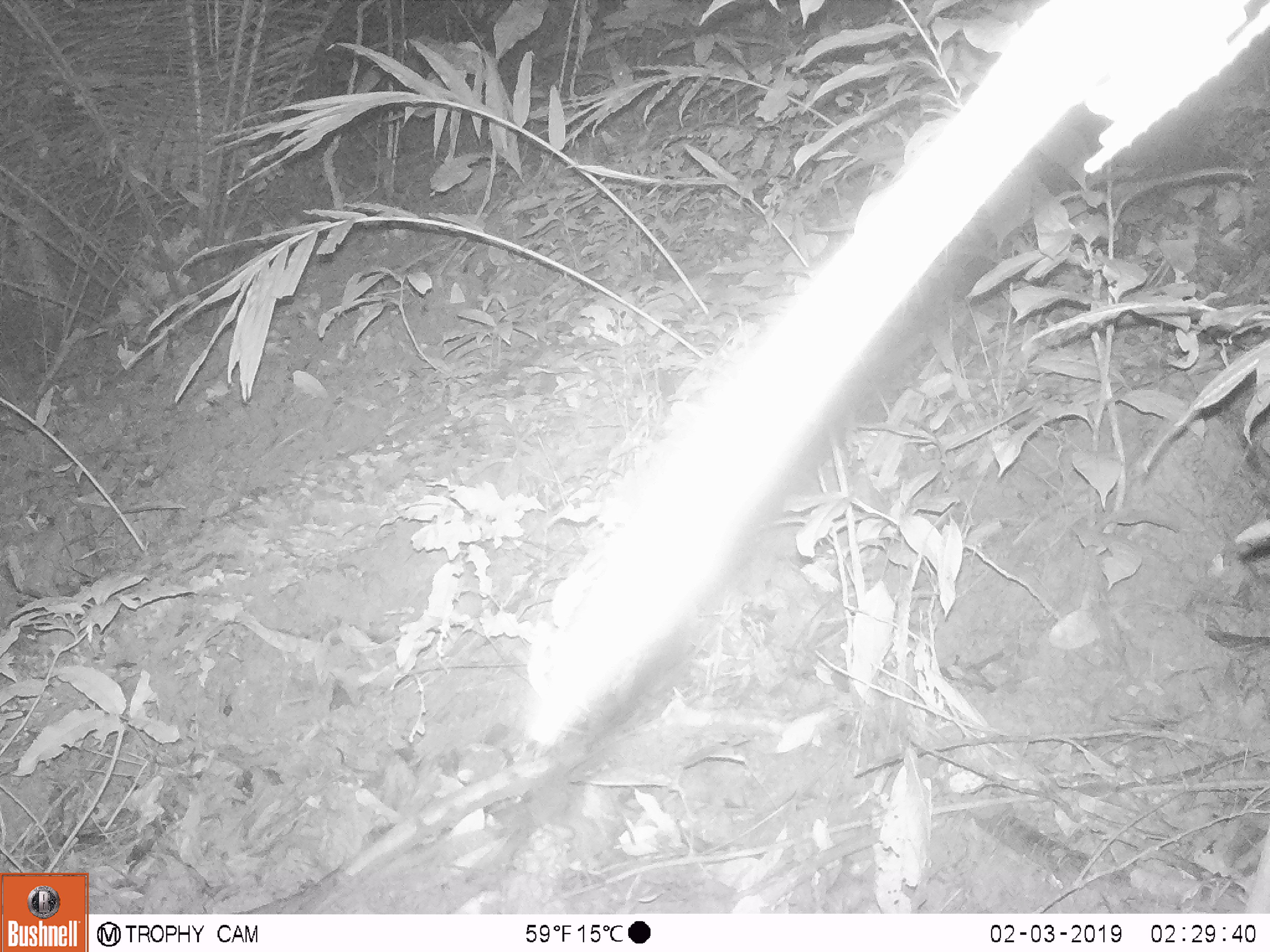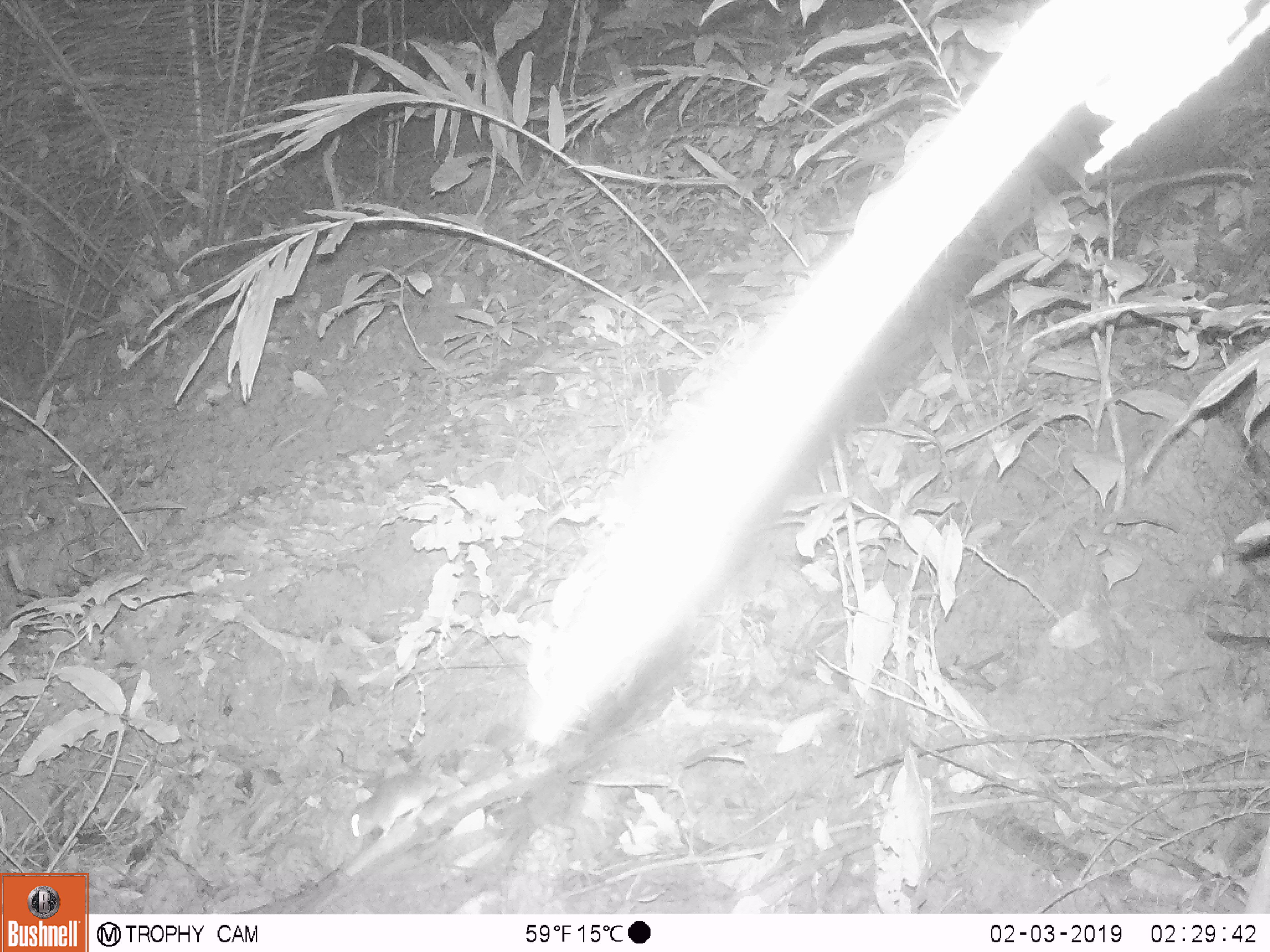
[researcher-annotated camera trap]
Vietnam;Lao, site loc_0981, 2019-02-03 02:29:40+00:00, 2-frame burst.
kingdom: Animalia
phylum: Chordata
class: Mammalia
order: Rodentia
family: Muridae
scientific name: Muridae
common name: old-world mice and rats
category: unidentified murid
Unidentified murid (old-world mice and rats) (Muridae). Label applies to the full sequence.